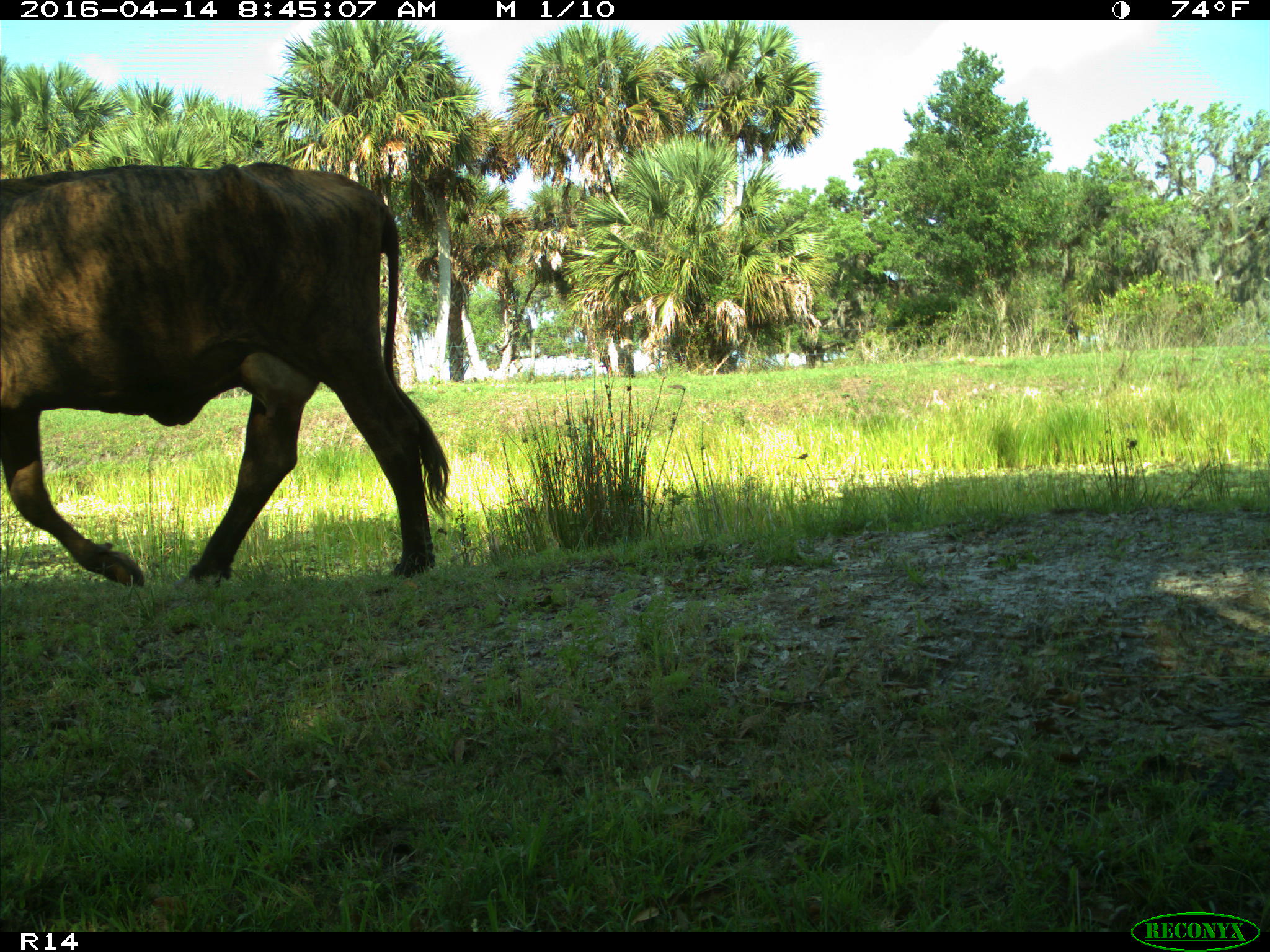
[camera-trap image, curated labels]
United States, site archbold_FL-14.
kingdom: Animalia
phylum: Chordata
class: Mammalia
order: Artiodactyla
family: Bovidae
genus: Bos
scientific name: Bos taurus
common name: domestic cow